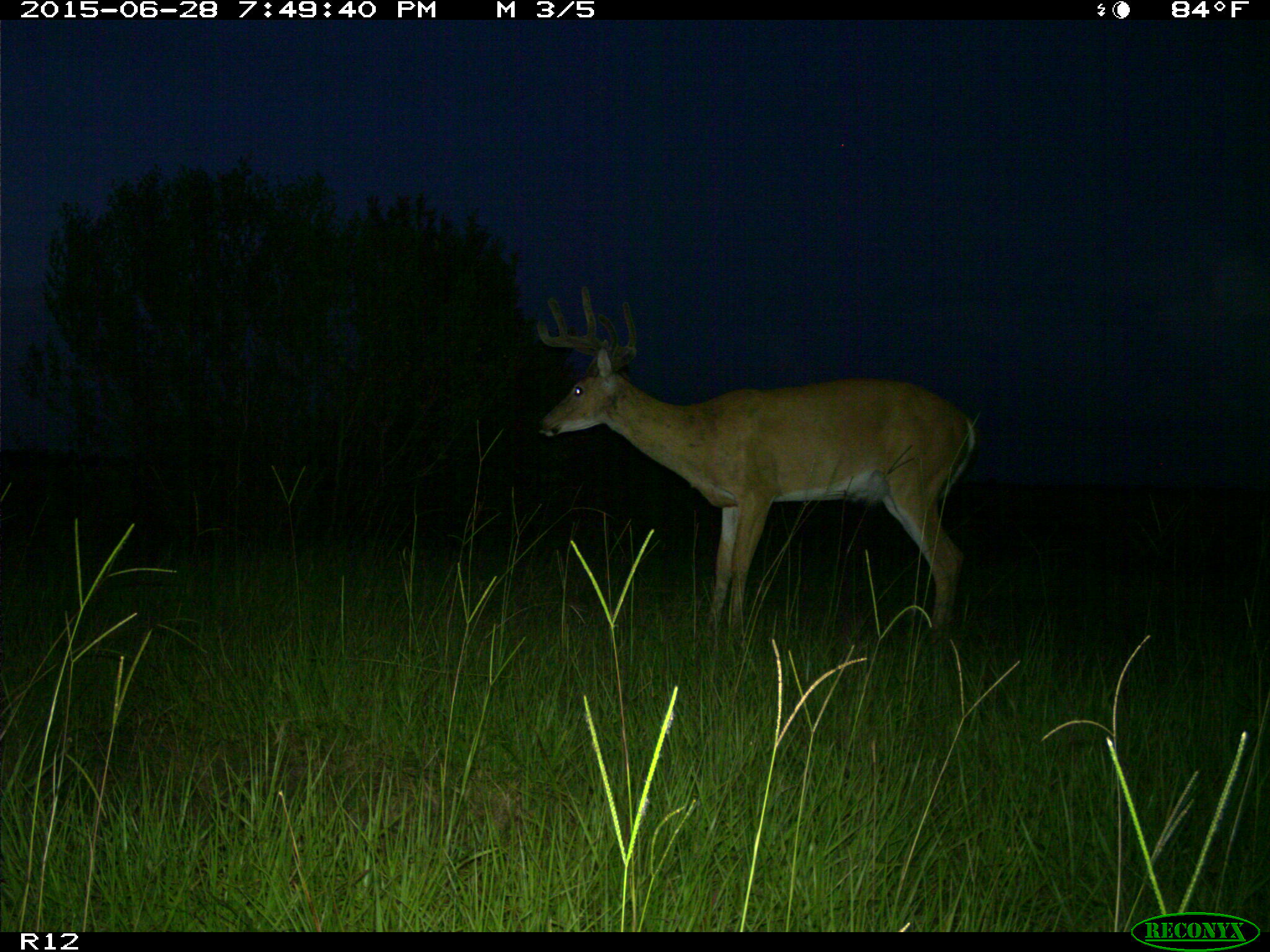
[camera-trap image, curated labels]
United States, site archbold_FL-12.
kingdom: Animalia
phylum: Chordata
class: Mammalia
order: Artiodactyla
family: Cervidae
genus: Odocoileus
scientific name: Odocoileus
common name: deer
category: unidentified deer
Unidentified deer (deer) (Odocoileus).